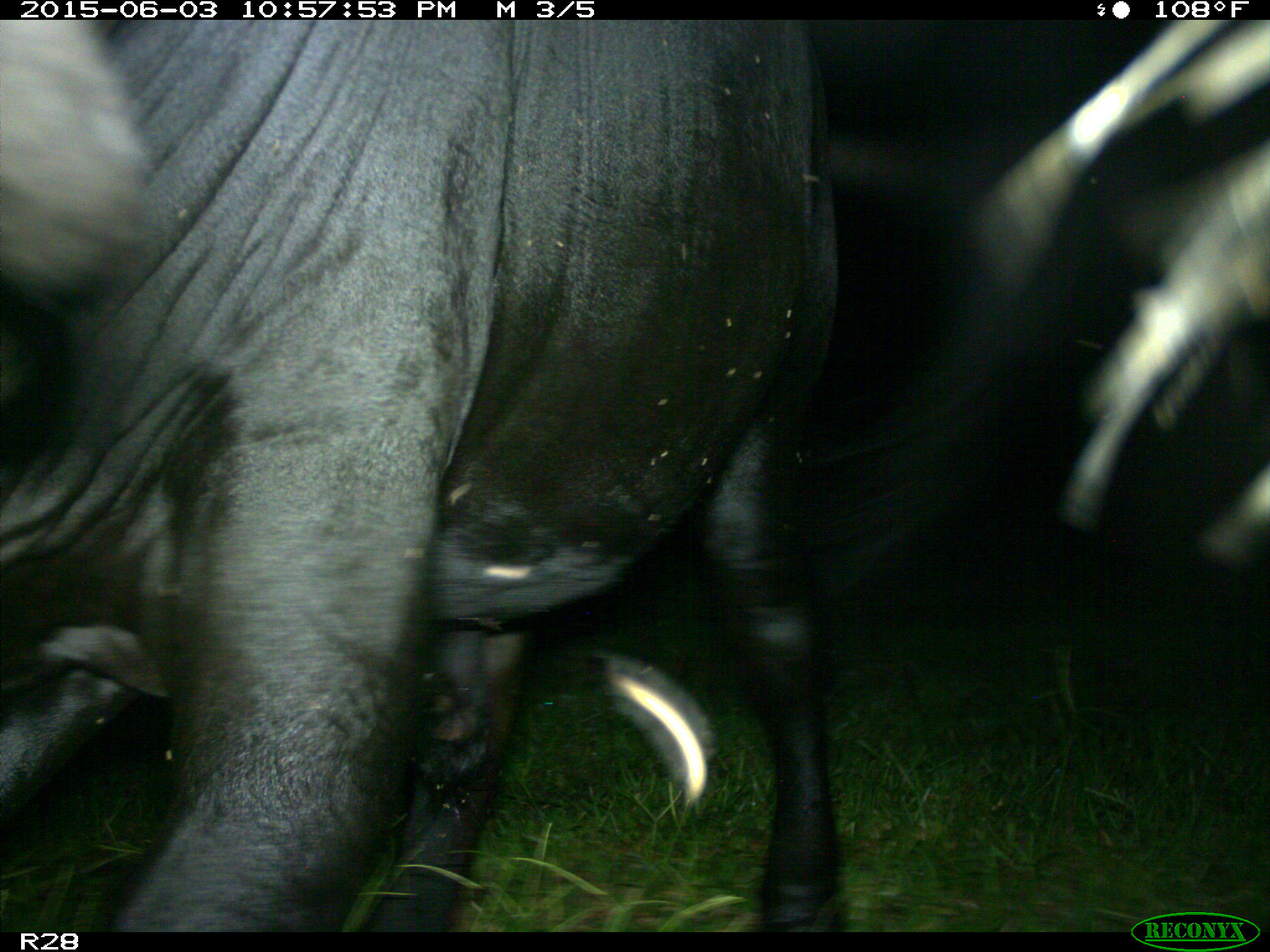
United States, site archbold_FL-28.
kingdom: Animalia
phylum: Chordata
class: Mammalia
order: Artiodactyla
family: Bovidae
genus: Bos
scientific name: Bos taurus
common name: domestic cow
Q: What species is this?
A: Bos taurus (domestic cow).